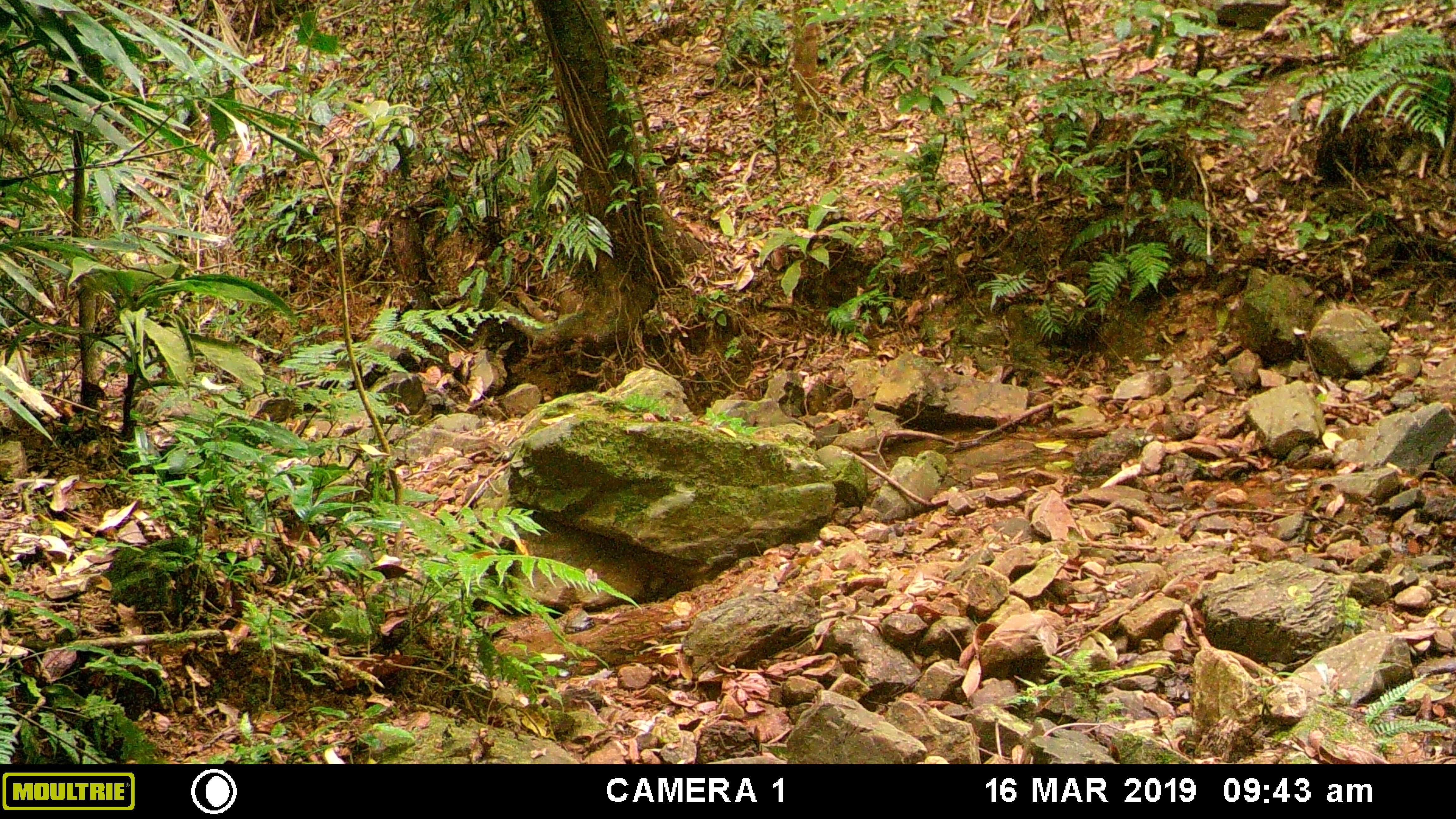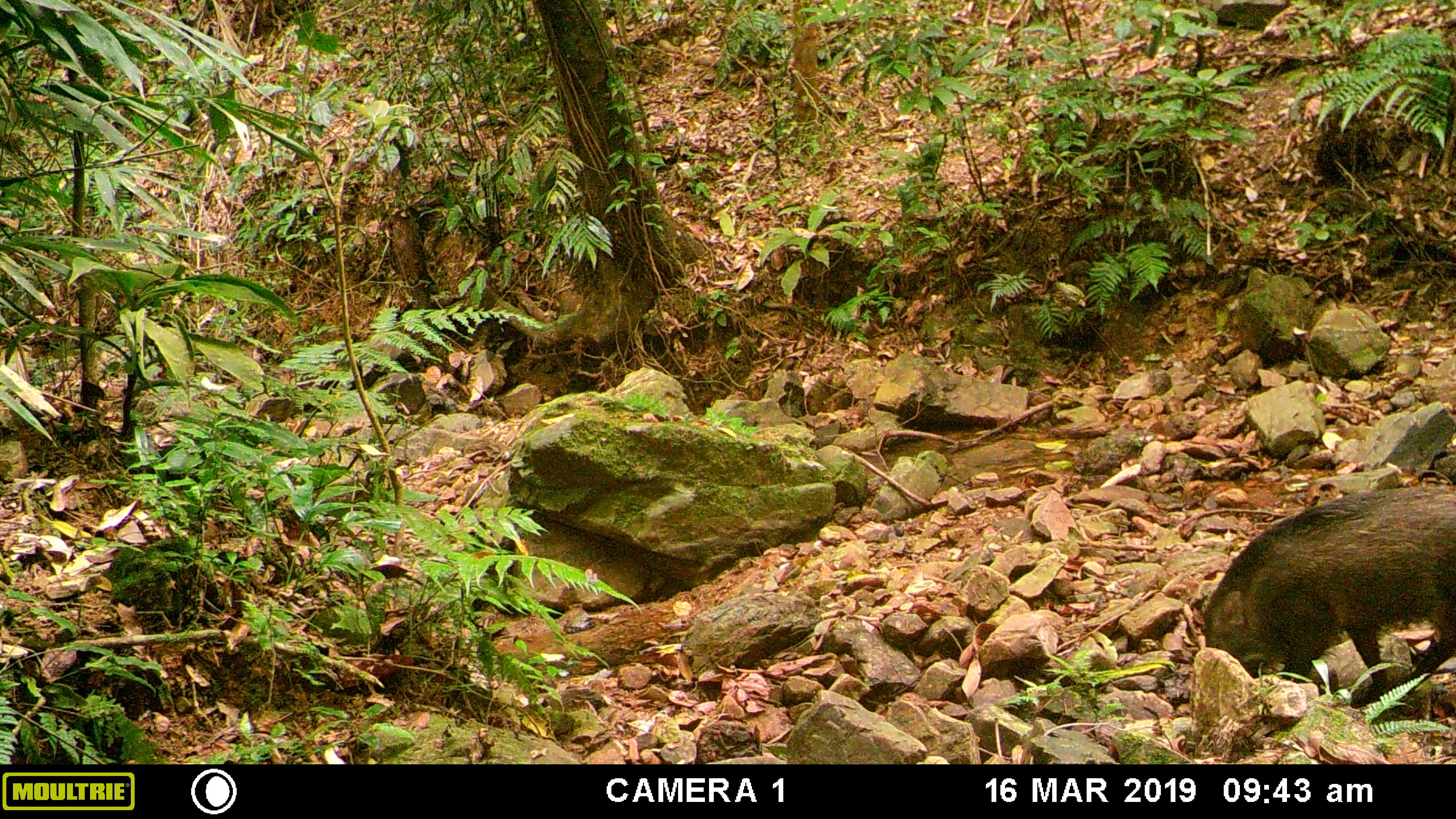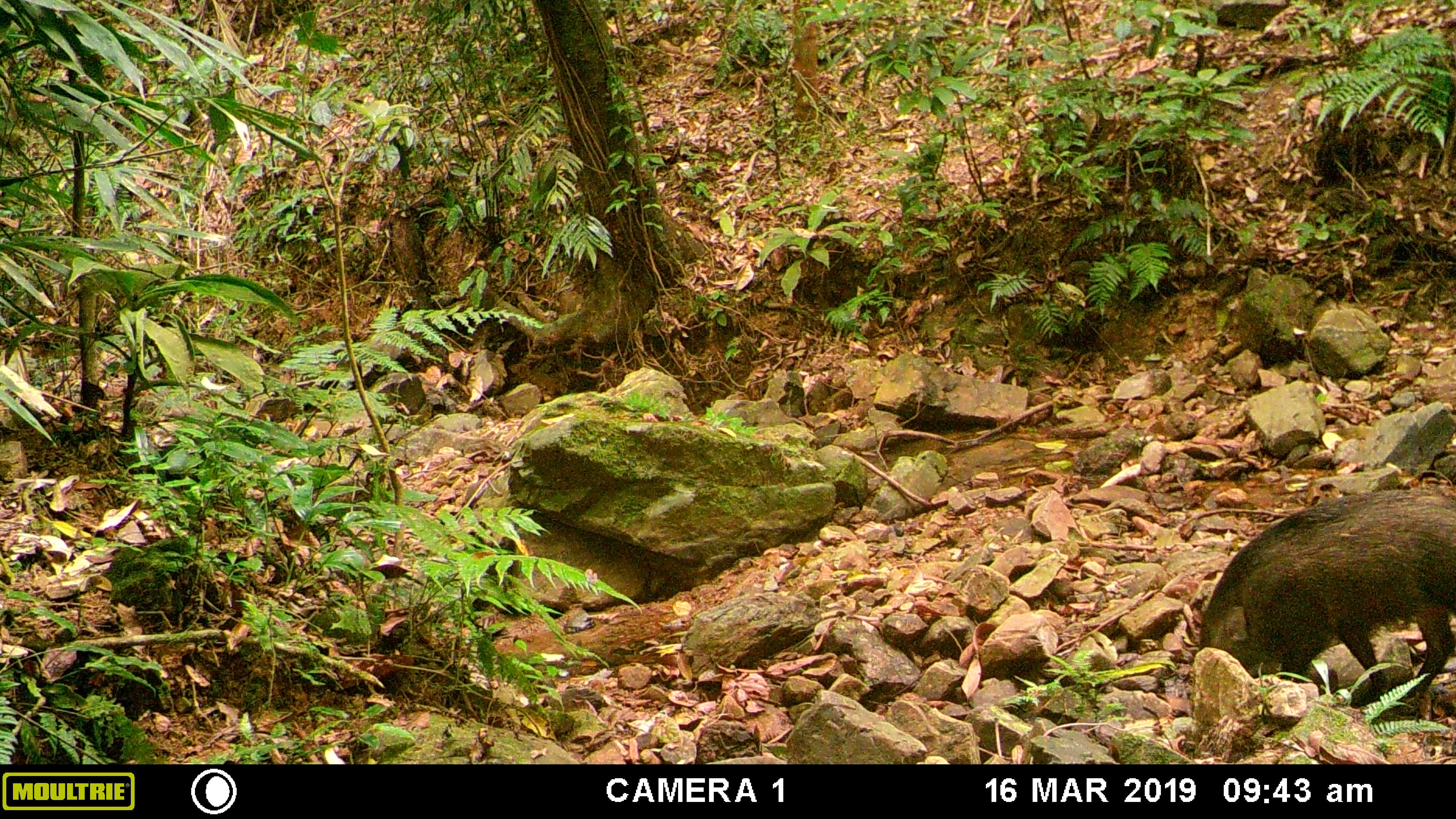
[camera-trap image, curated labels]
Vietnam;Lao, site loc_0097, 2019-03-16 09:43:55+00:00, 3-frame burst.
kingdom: Animalia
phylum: Chordata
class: Mammalia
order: Artiodactyla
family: Suidae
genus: Sus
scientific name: Sus scrofa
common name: eurasian wild pig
Eurasian wild pig (Sus scrofa). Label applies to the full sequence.